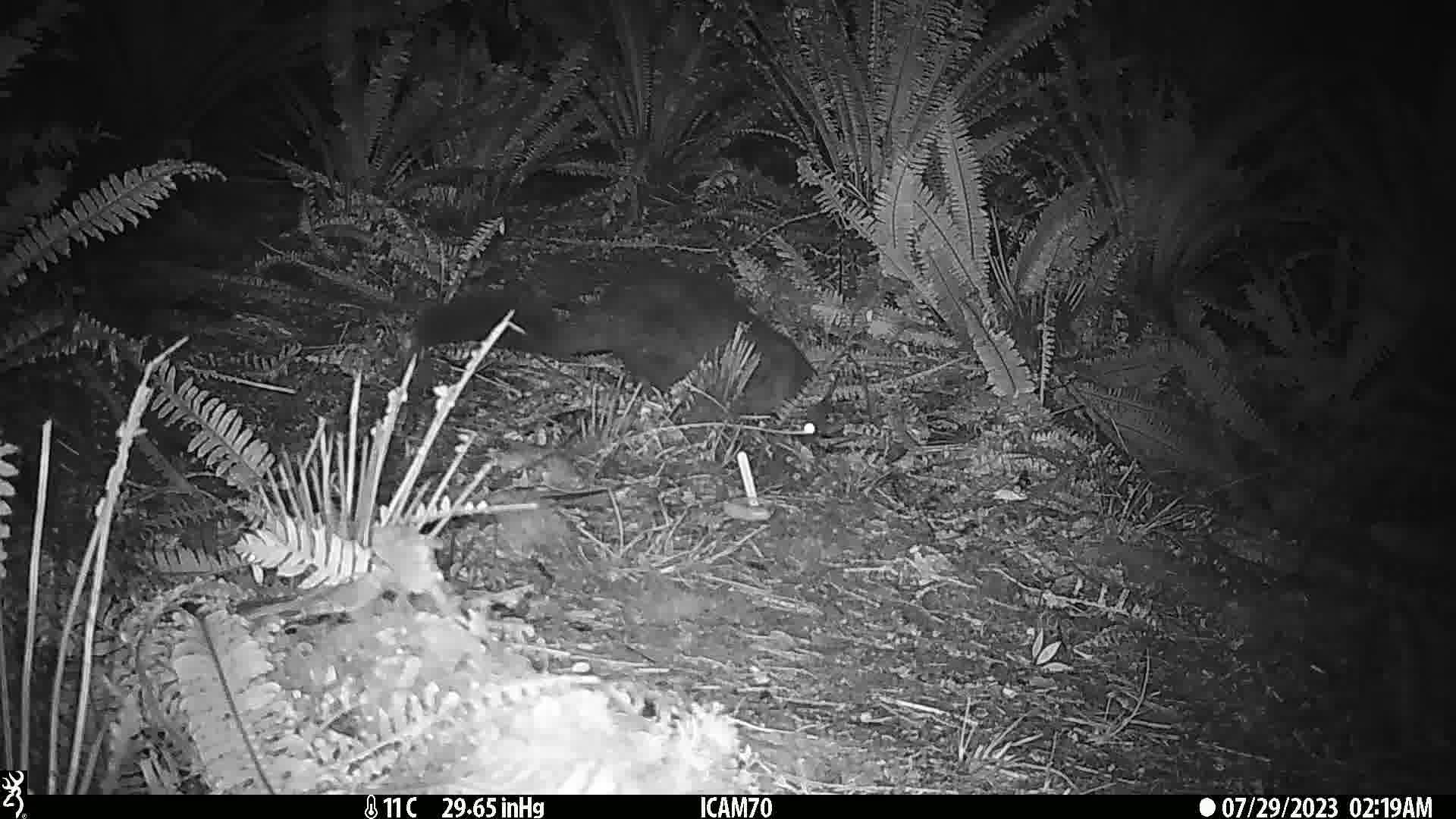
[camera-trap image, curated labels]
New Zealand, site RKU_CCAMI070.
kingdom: Animalia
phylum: Chordata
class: Mammalia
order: Diprotodontia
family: Phalangeridae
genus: Trichosurus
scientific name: Trichosurus vulpecula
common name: common brushtail possum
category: possum